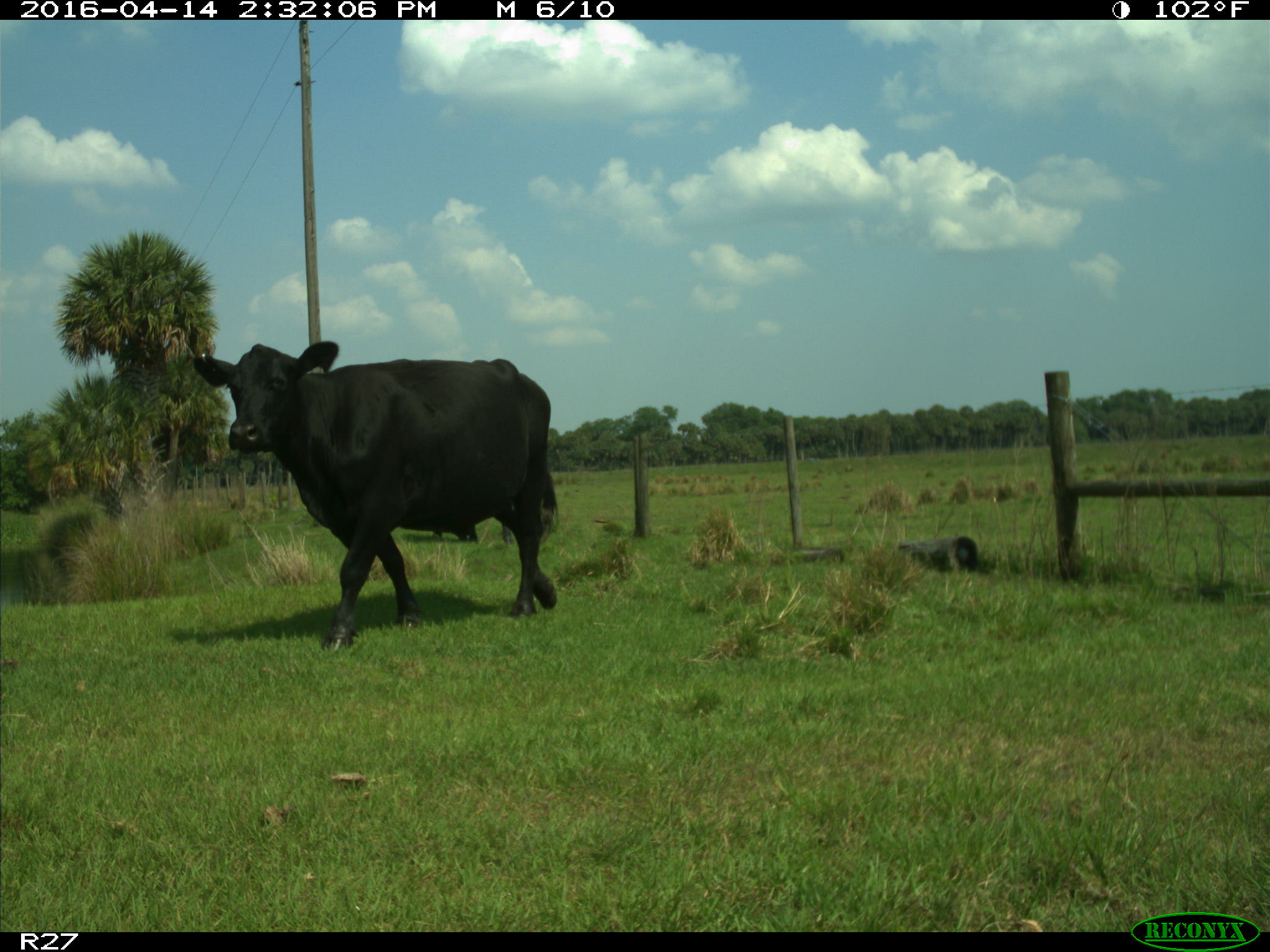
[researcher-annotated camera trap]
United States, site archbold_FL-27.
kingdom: Animalia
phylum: Chordata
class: Mammalia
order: Artiodactyla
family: Bovidae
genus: Bos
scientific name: Bos taurus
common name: domestic cow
Bos taurus (domestic cow).